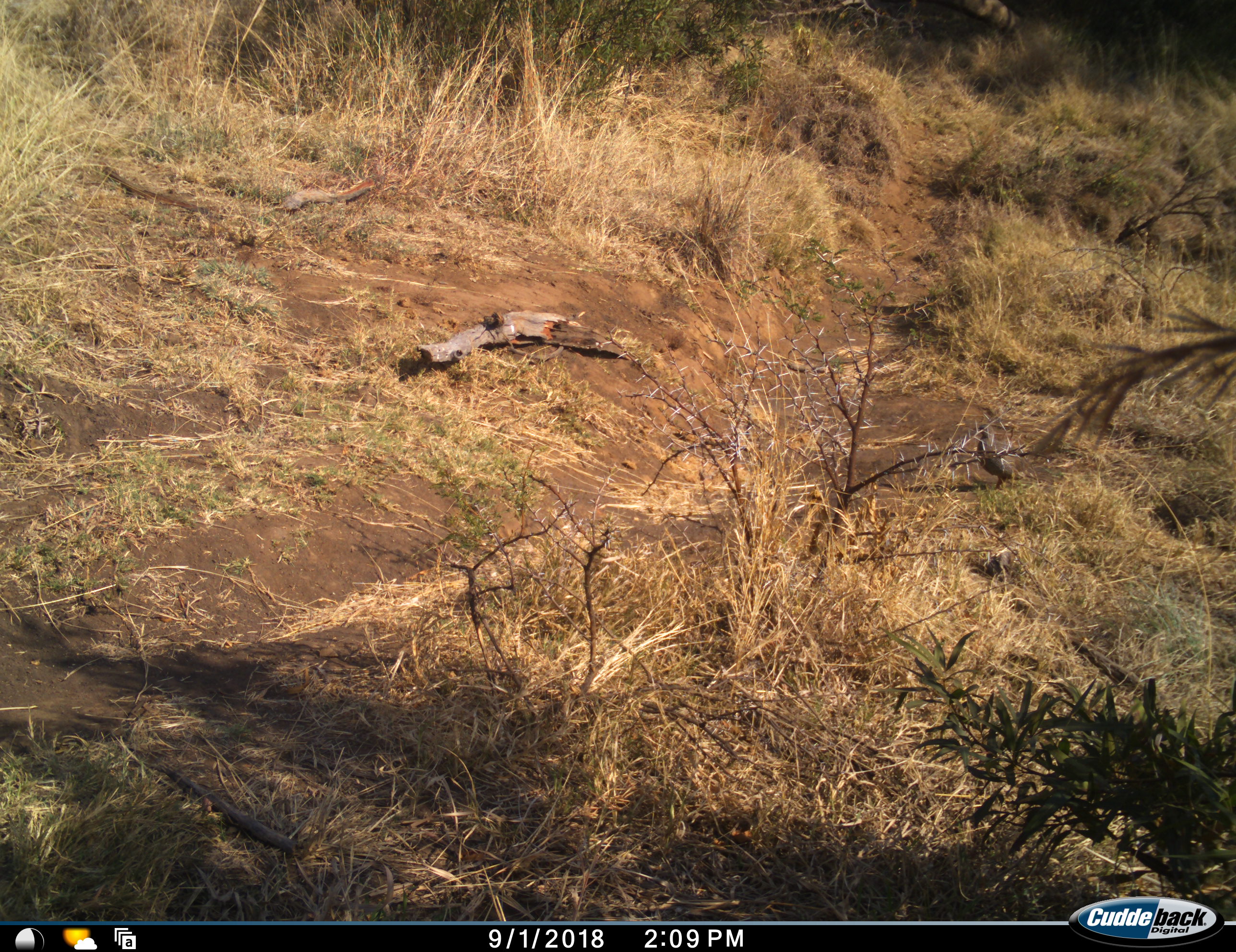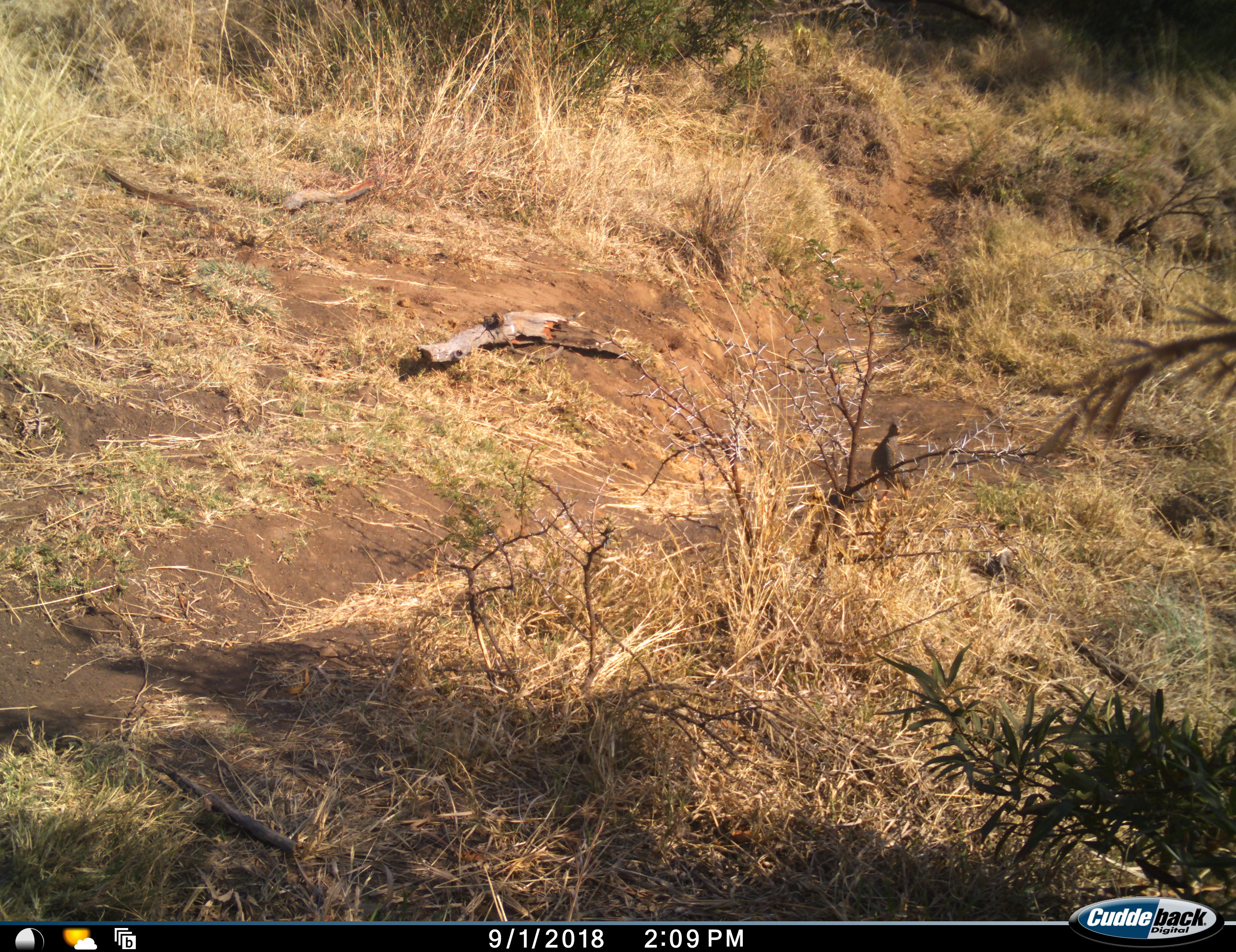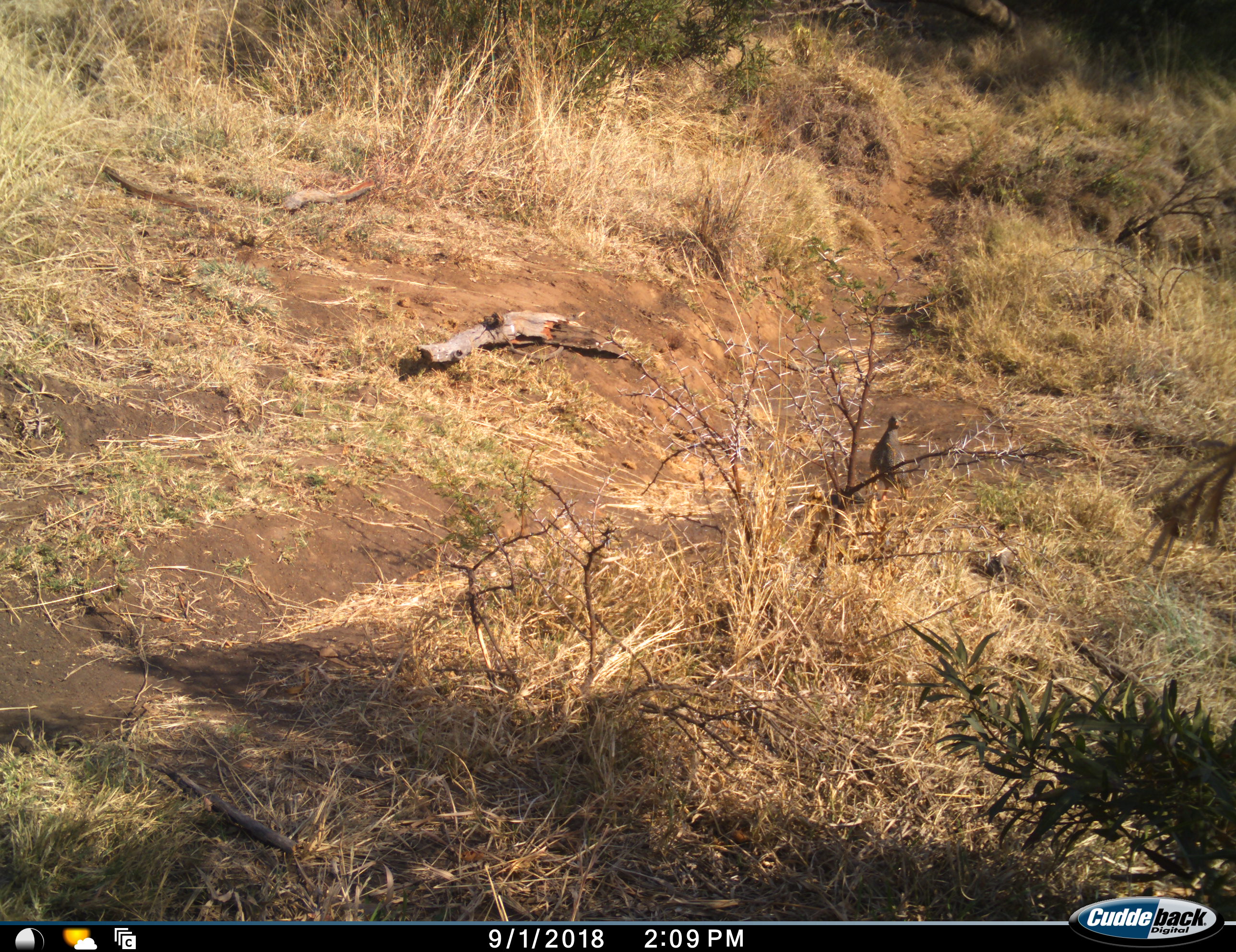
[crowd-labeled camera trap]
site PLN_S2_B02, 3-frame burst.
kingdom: Animalia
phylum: Chordata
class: Aves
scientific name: Aves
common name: bird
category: birdother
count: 1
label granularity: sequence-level